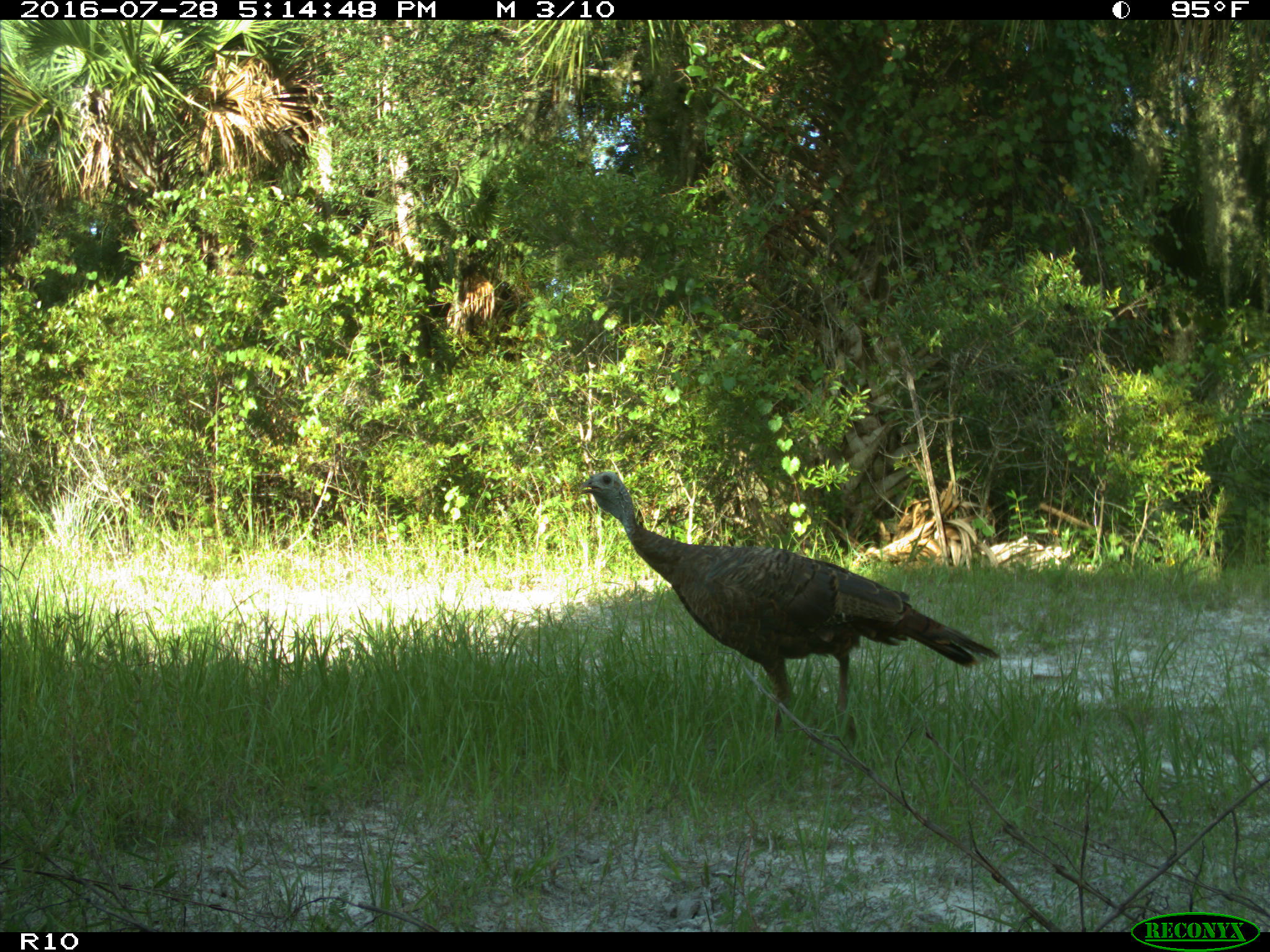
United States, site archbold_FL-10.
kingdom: Animalia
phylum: Chordata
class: Aves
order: Galliformes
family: Phasianidae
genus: Meleagris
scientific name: Meleagris gallopavo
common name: wild turkey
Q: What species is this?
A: Meleagris gallopavo (wild turkey).